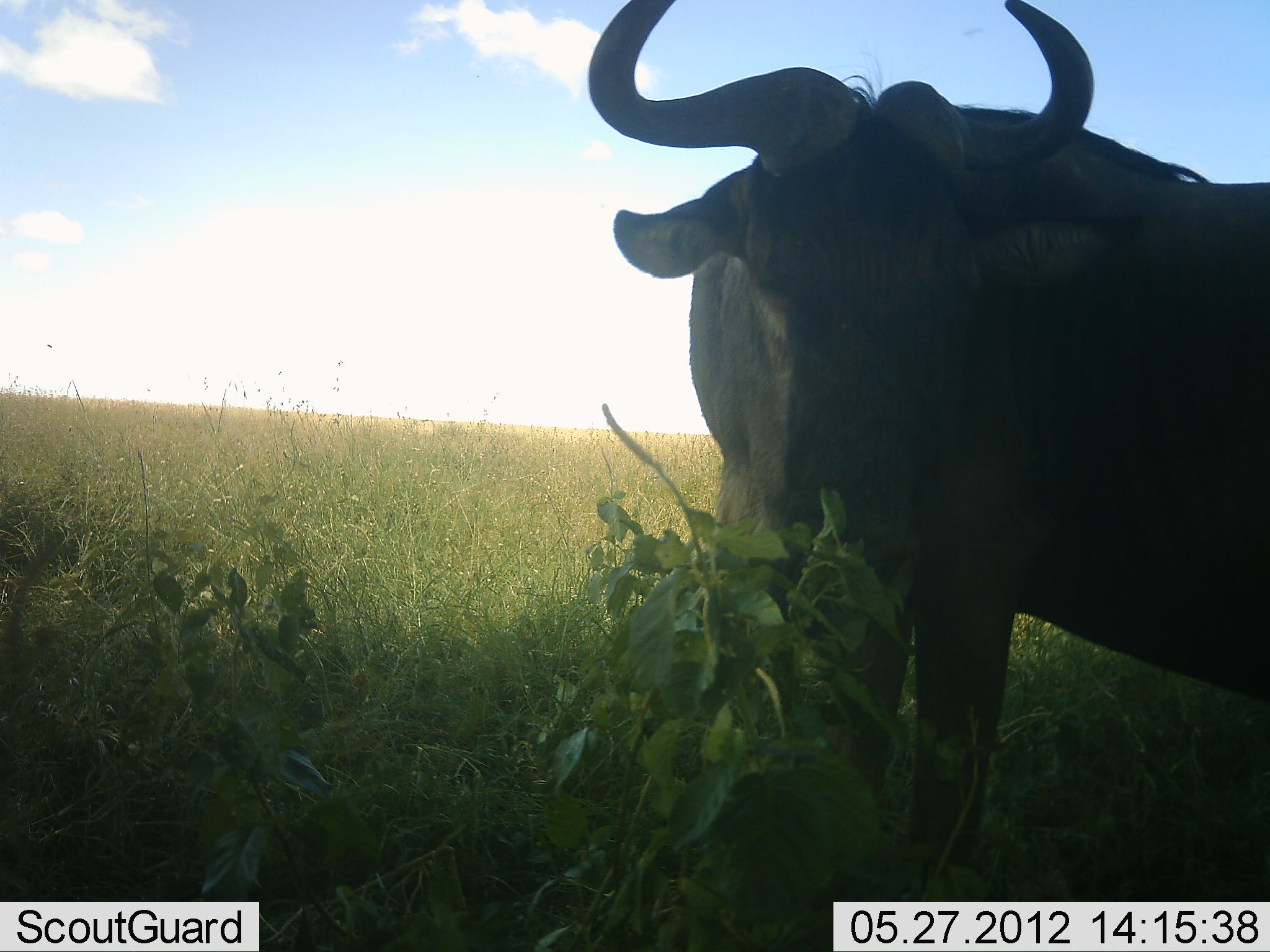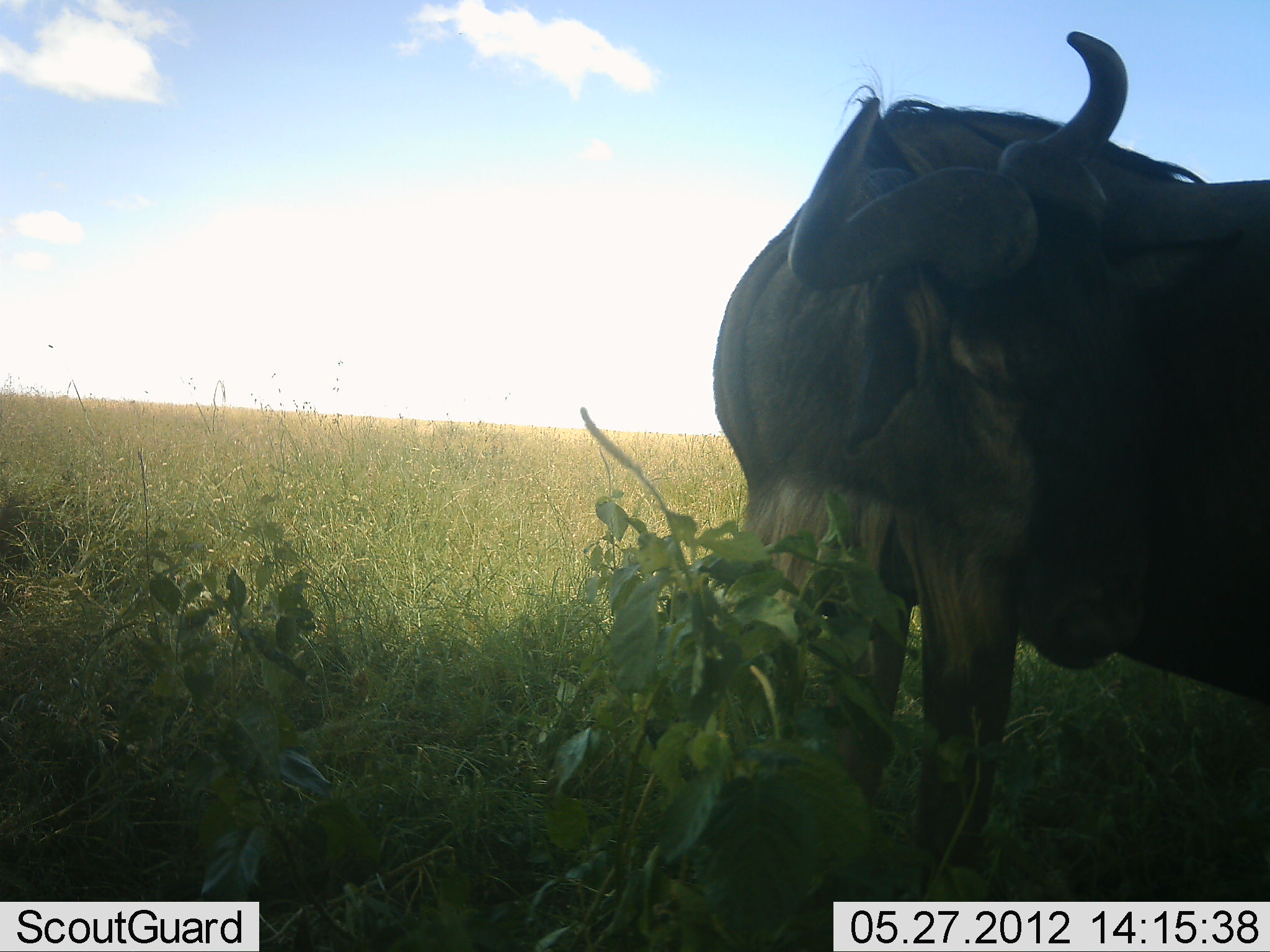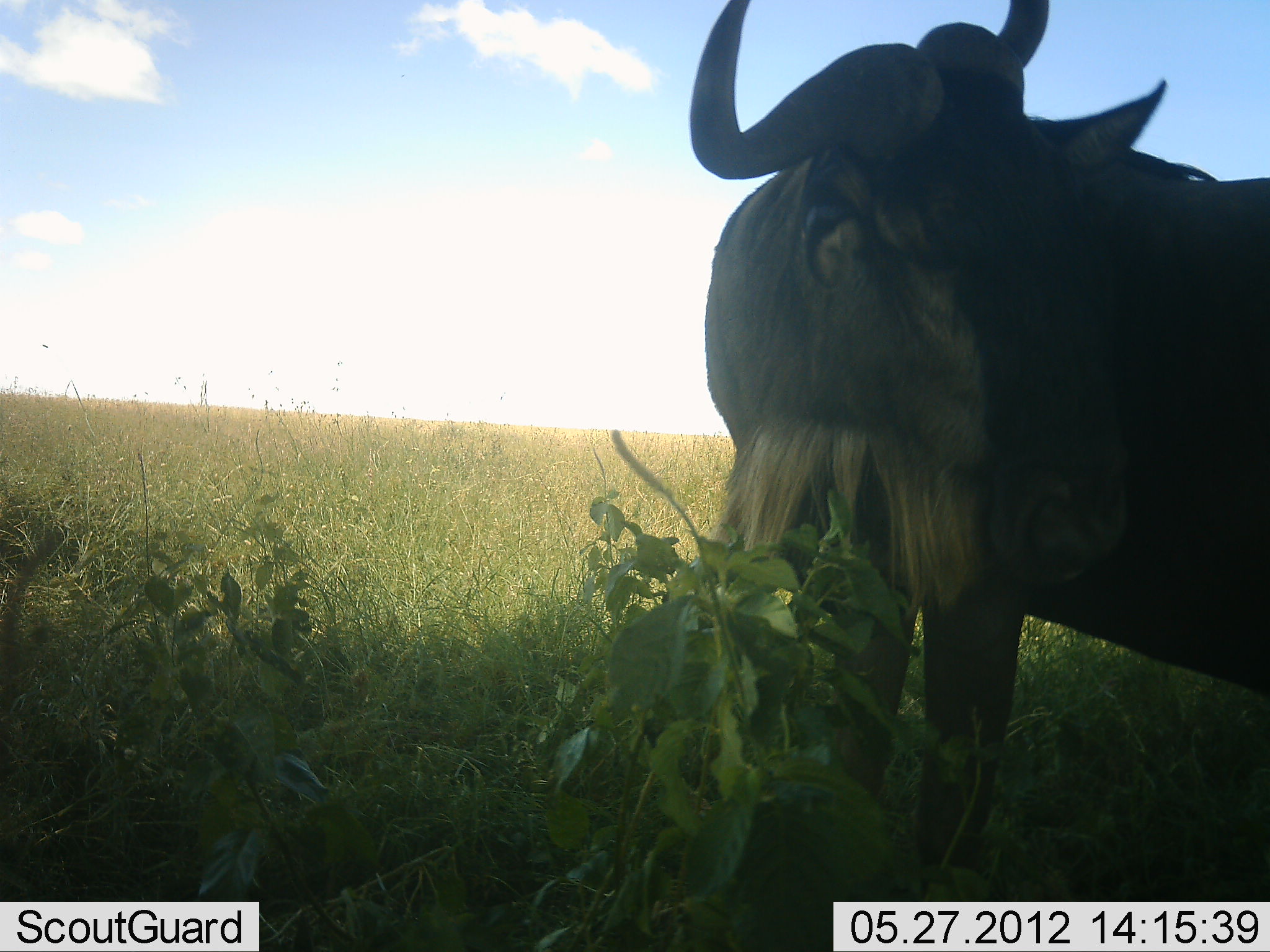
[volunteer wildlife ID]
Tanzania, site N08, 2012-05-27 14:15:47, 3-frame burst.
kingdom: Animalia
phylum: Chordata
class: Mammalia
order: Artiodactyla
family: Bovidae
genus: Connochaetes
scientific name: Connochaetes taurinus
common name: blue wildebeest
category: wildebeest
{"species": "wildebeest (blue wildebeest) (Connochaetes taurinus)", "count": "1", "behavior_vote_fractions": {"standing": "83%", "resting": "7%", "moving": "10%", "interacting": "0%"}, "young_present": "0%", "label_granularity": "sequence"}